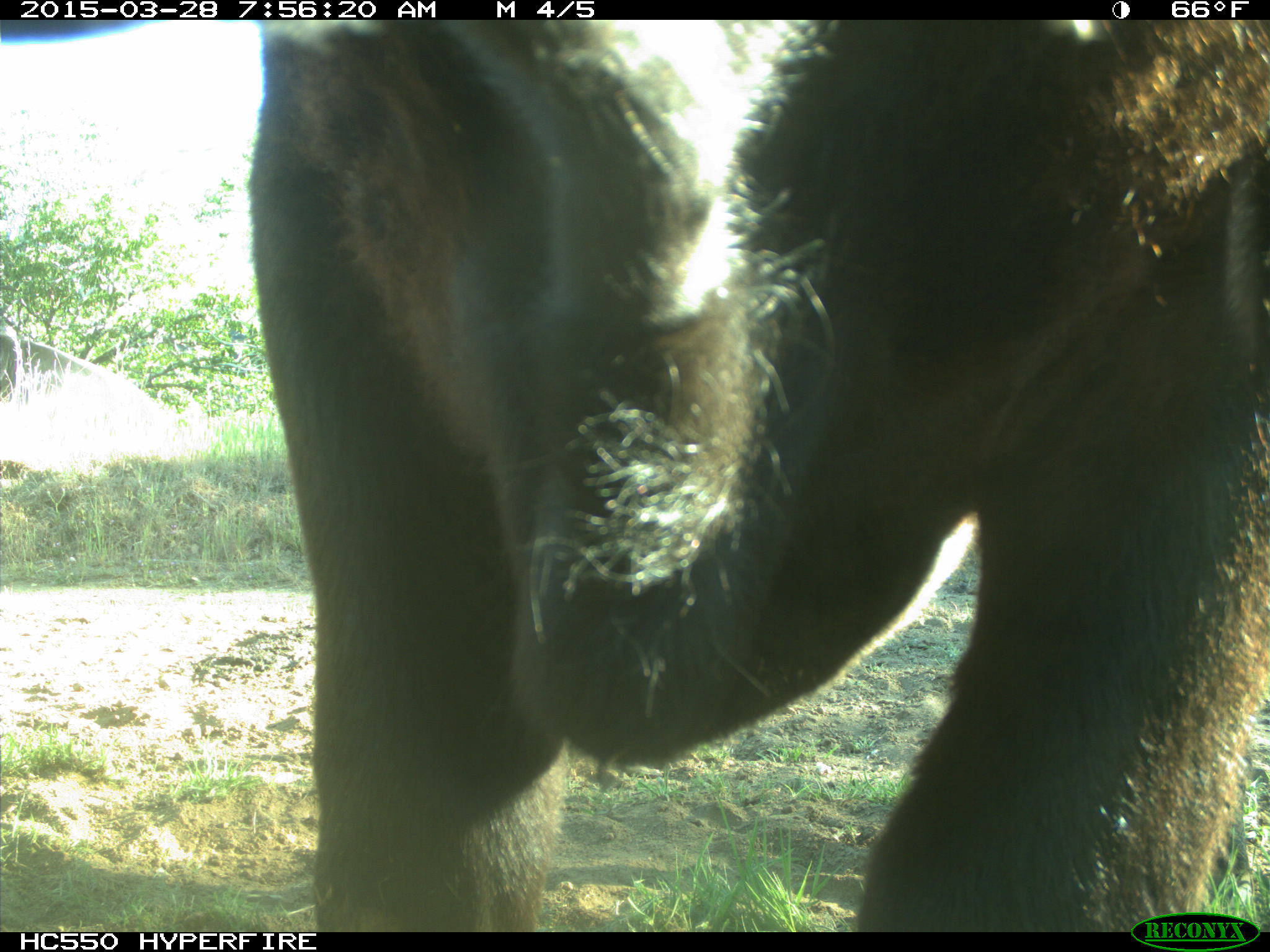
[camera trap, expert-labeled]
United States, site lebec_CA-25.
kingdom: Animalia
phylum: Chordata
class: Mammalia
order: Artiodactyla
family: Bovidae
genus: Bos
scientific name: Bos taurus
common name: domestic cow